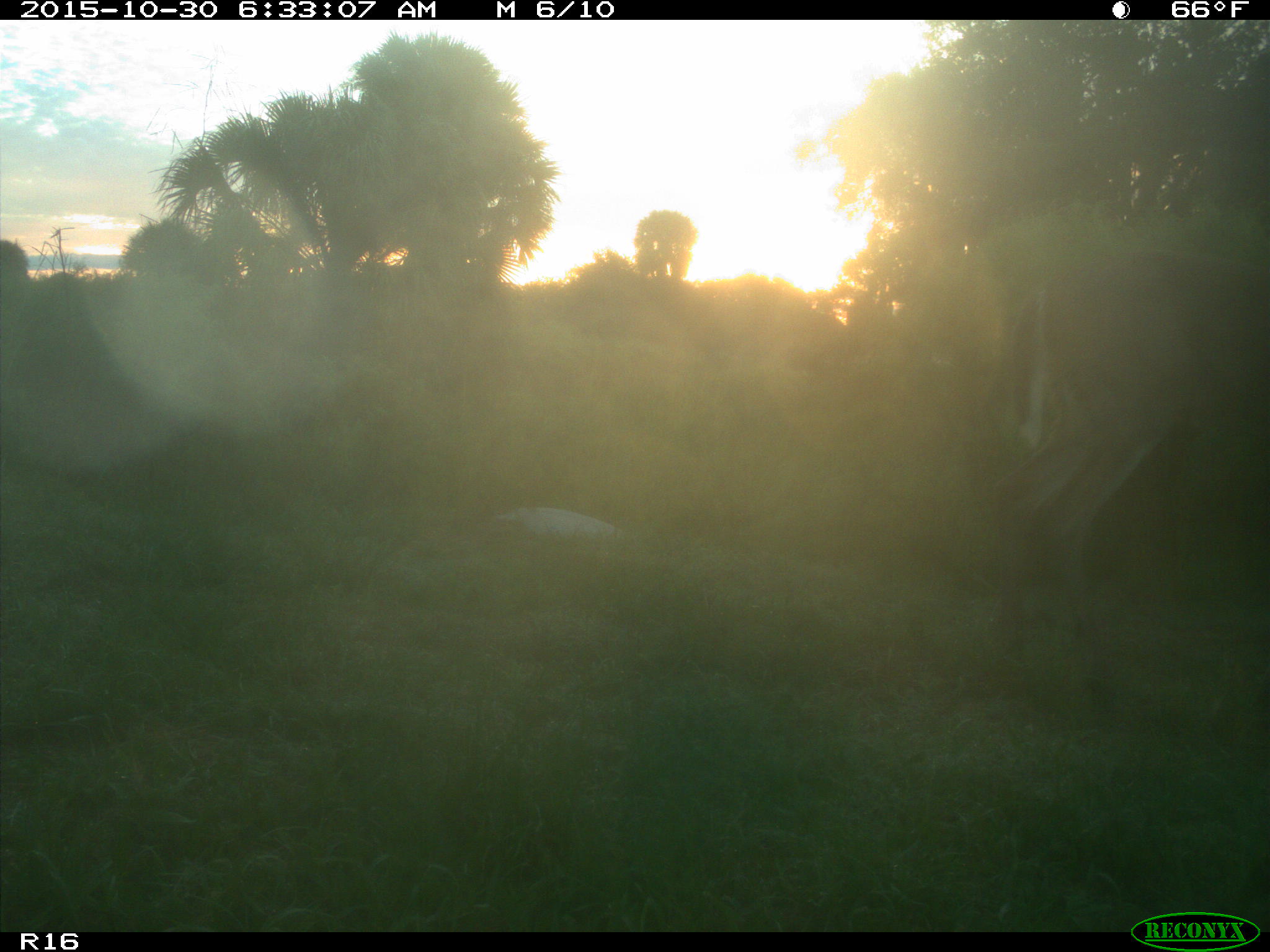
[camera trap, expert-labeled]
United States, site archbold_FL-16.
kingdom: Animalia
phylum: Chordata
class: Mammalia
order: Artiodactyla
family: Cervidae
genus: Odocoileus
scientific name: Odocoileus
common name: deer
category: unidentified deer